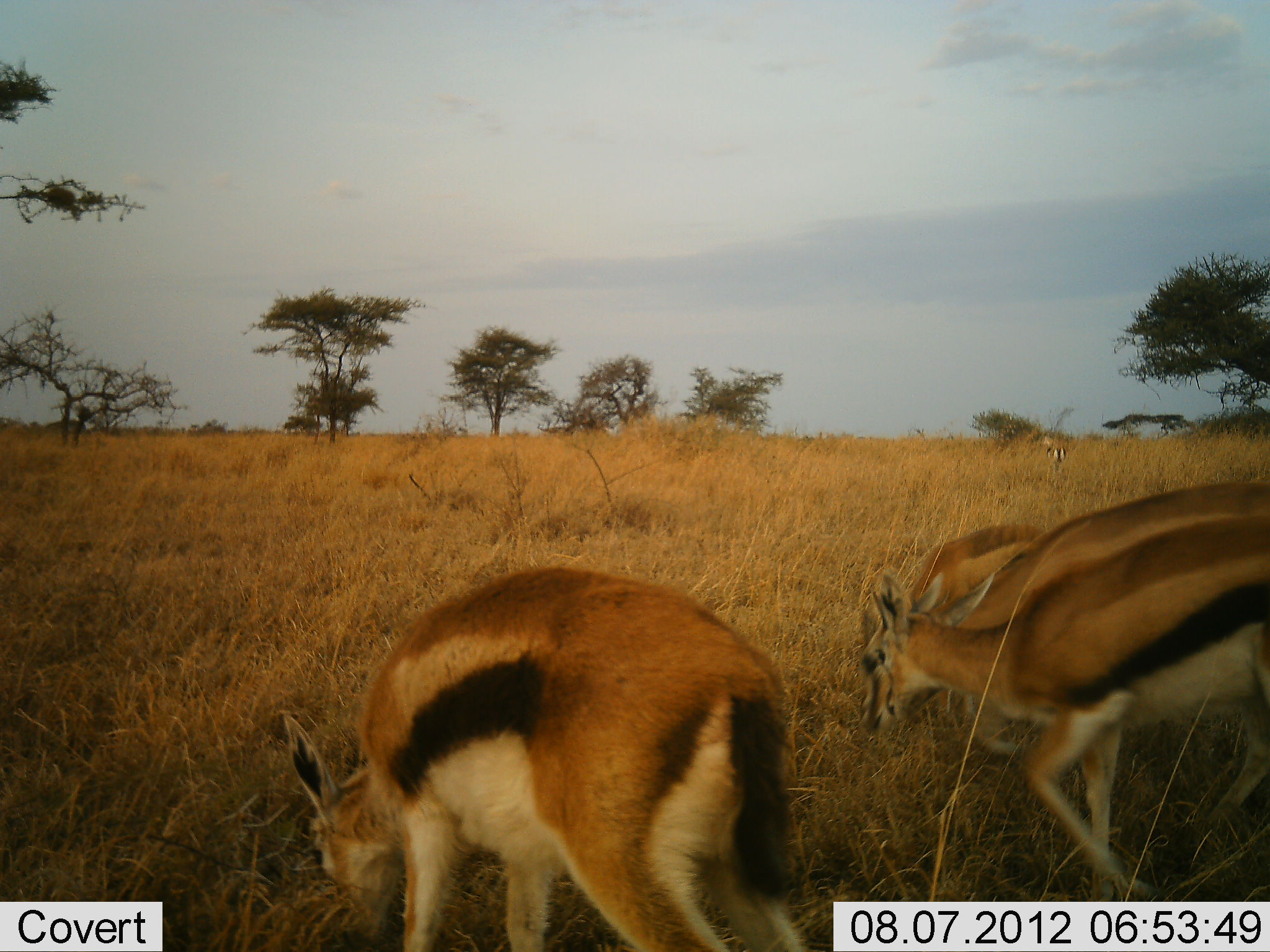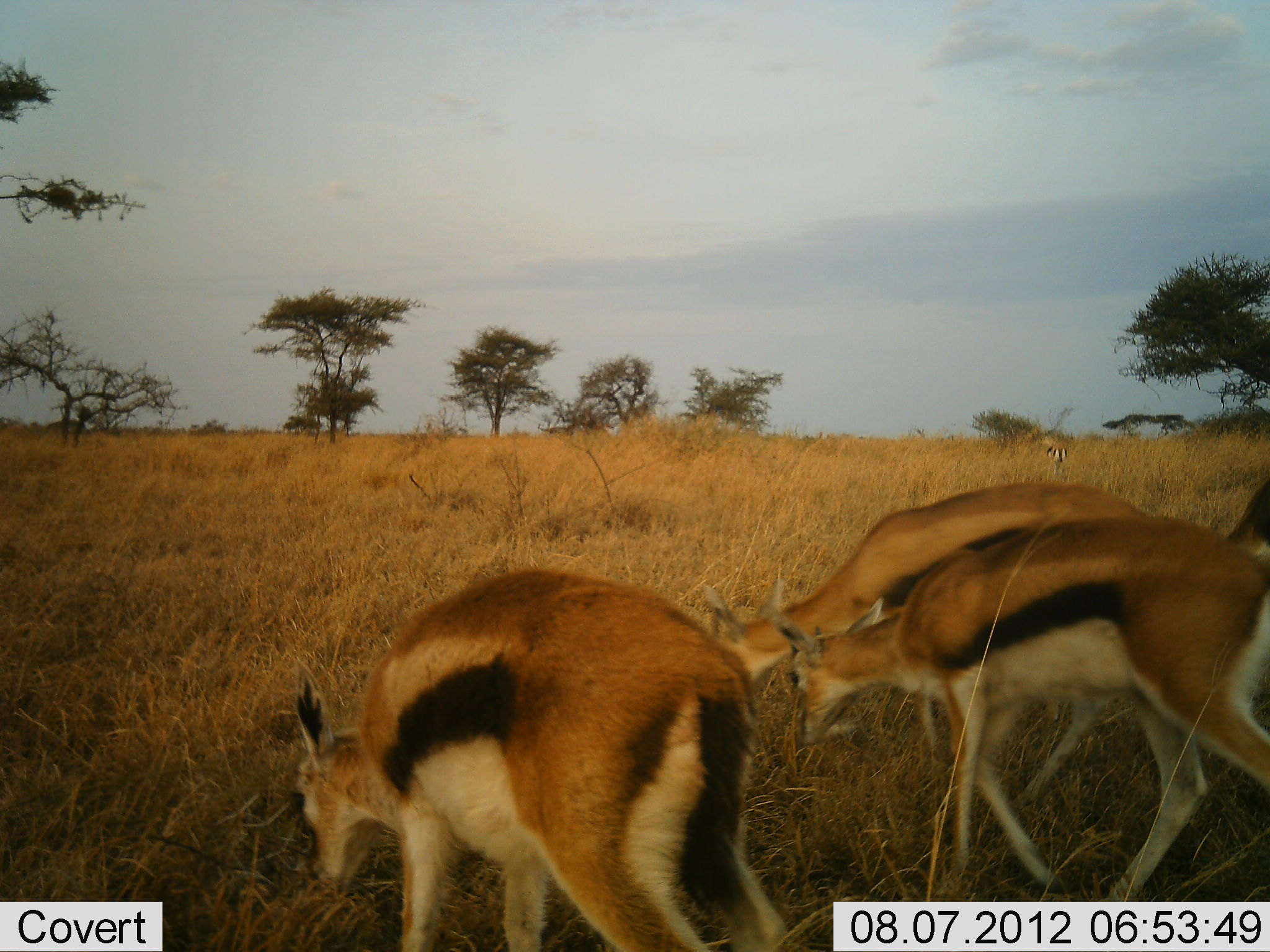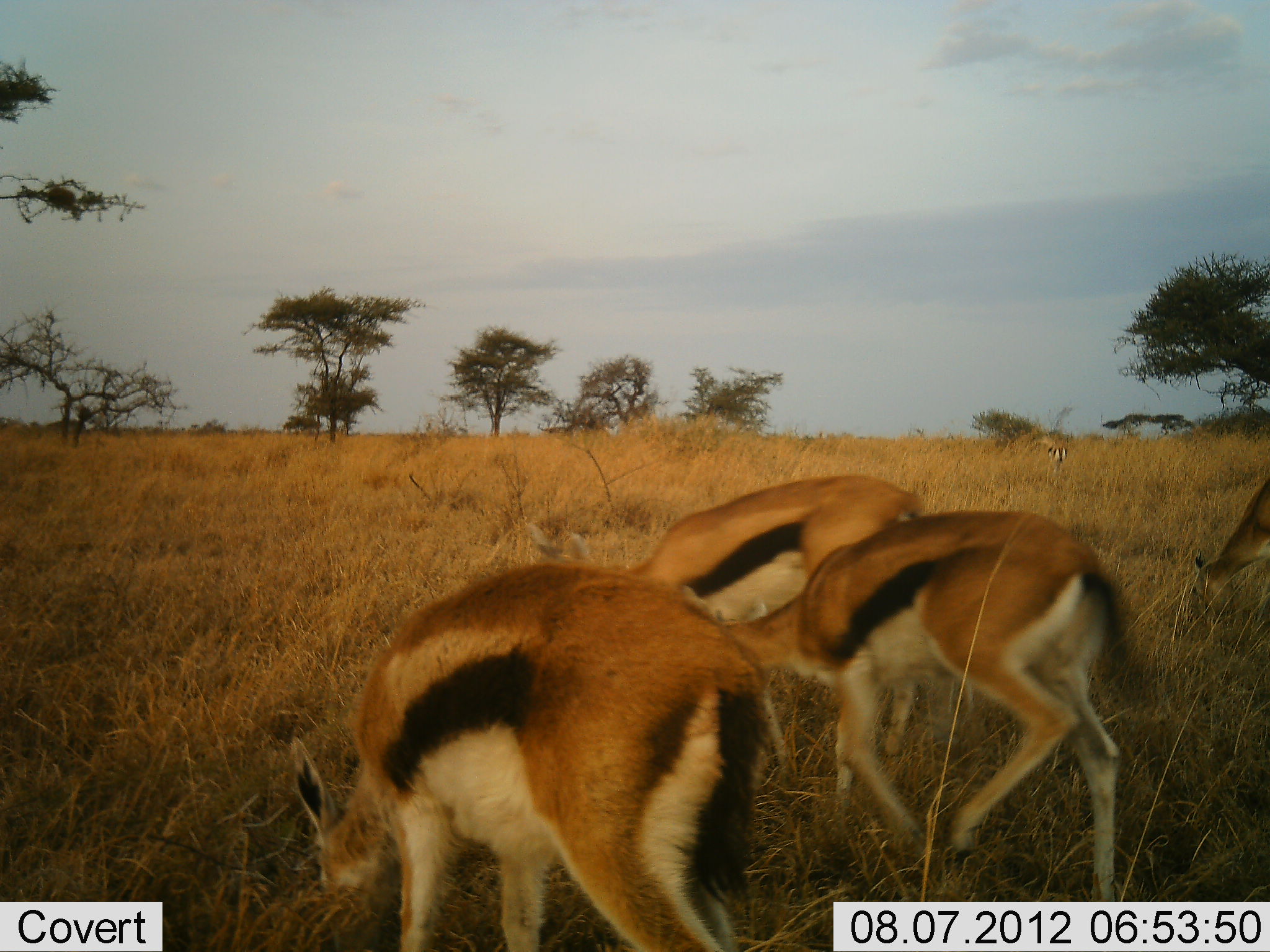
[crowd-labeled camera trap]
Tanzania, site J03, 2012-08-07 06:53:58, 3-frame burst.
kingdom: Animalia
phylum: Chordata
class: Mammalia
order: Artiodactyla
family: Bovidae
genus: Eudorcas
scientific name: Eudorcas thomsonii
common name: thomson's gazelle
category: gazellethomsons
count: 5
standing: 60%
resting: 0%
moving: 40%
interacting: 0%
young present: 0%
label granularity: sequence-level